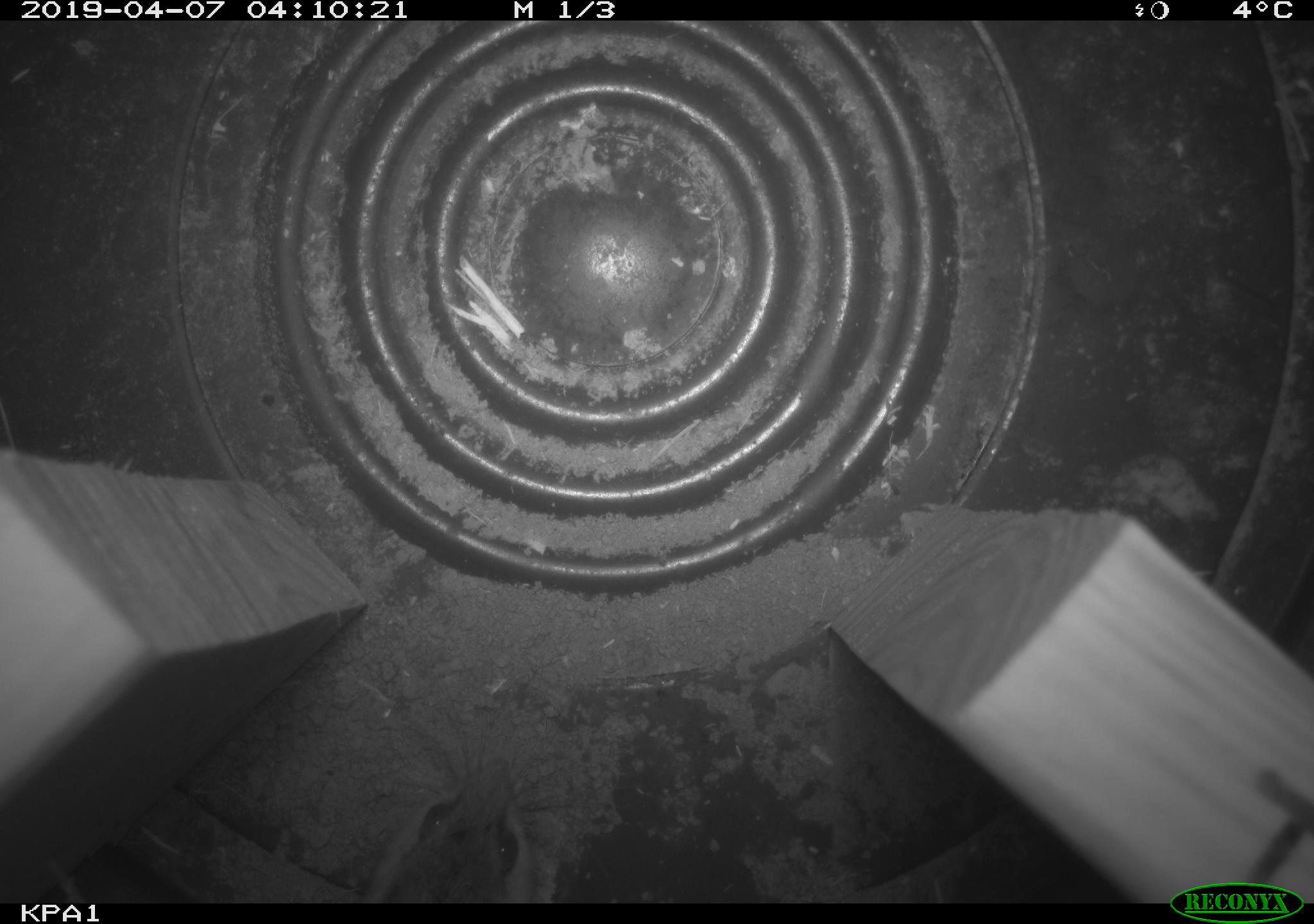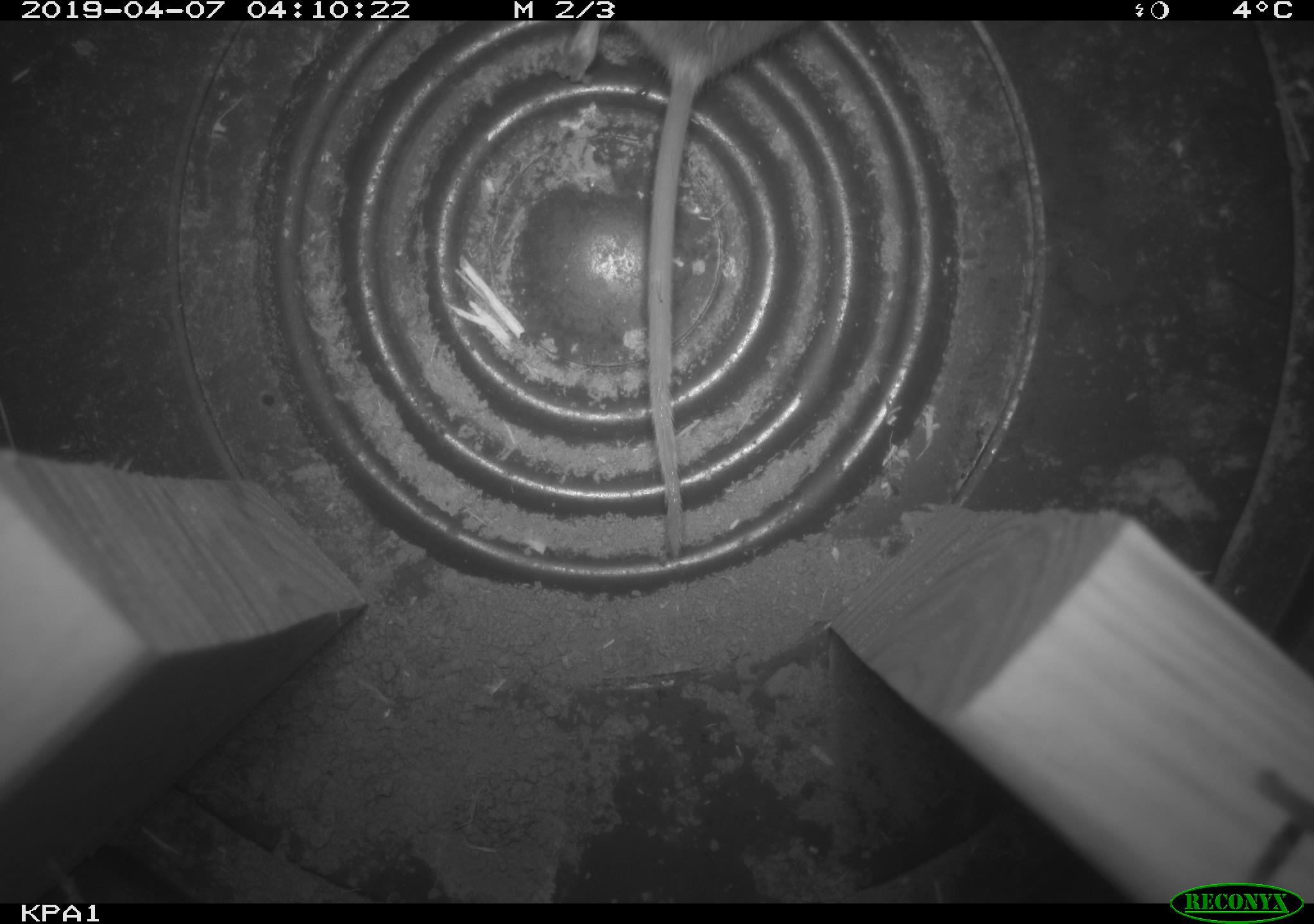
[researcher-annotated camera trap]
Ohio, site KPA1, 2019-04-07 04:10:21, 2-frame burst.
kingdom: Animalia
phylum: Chordata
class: Mammalia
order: Rodentia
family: Cricetidae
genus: Peromyscus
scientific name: Peromyscus leucopus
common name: white-footed mouse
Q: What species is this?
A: White-footed mouse (Peromyscus leucopus).